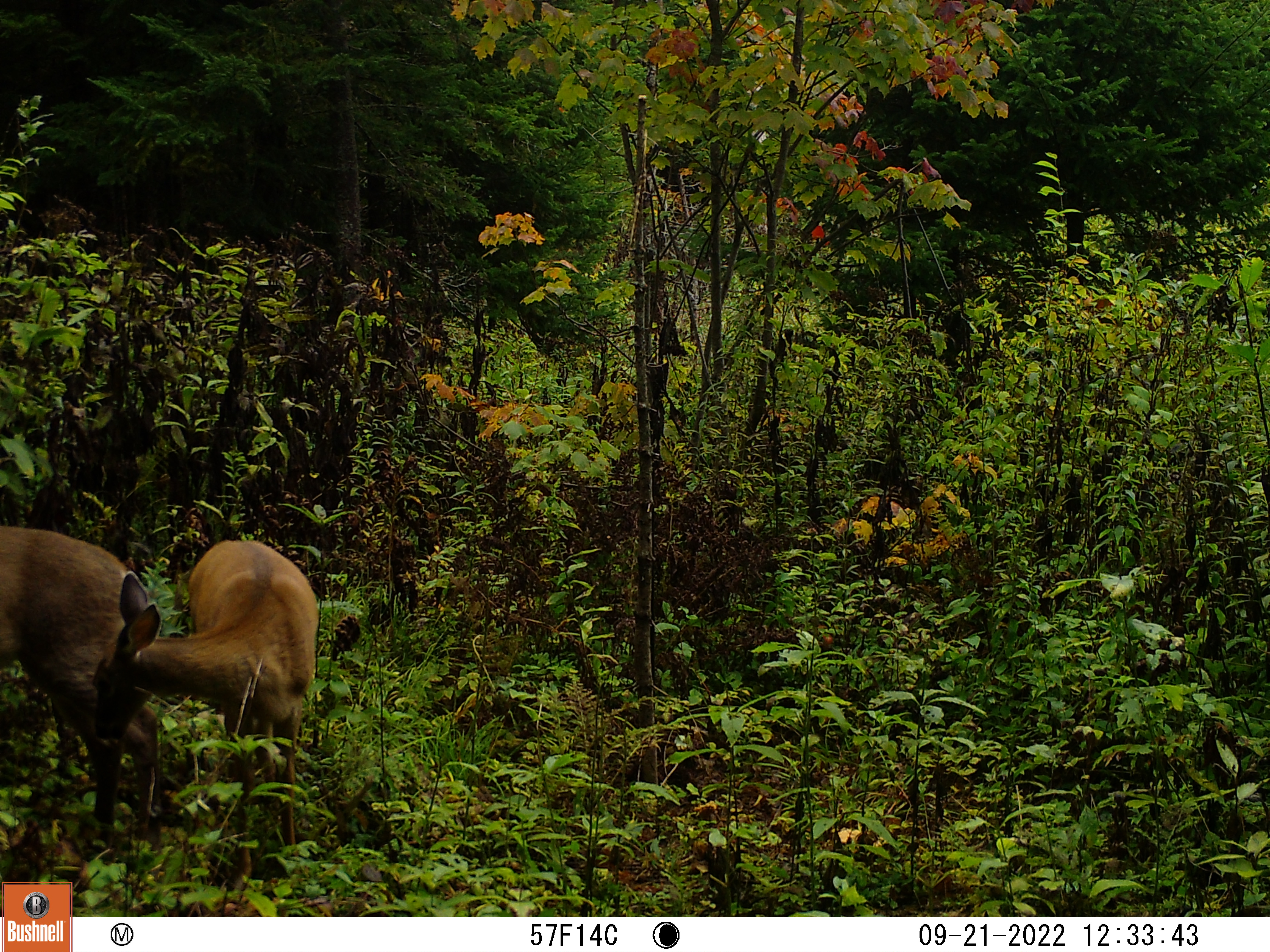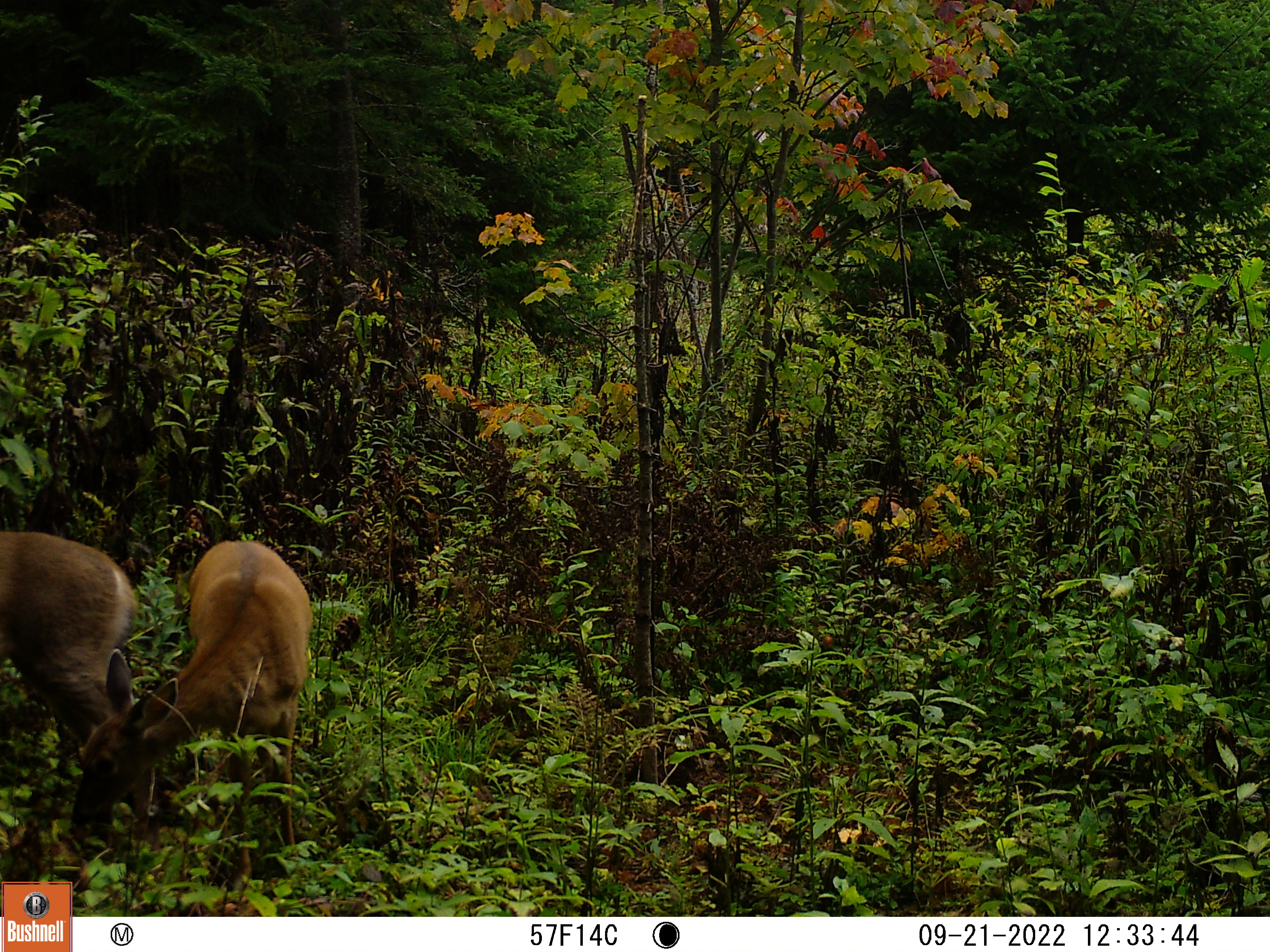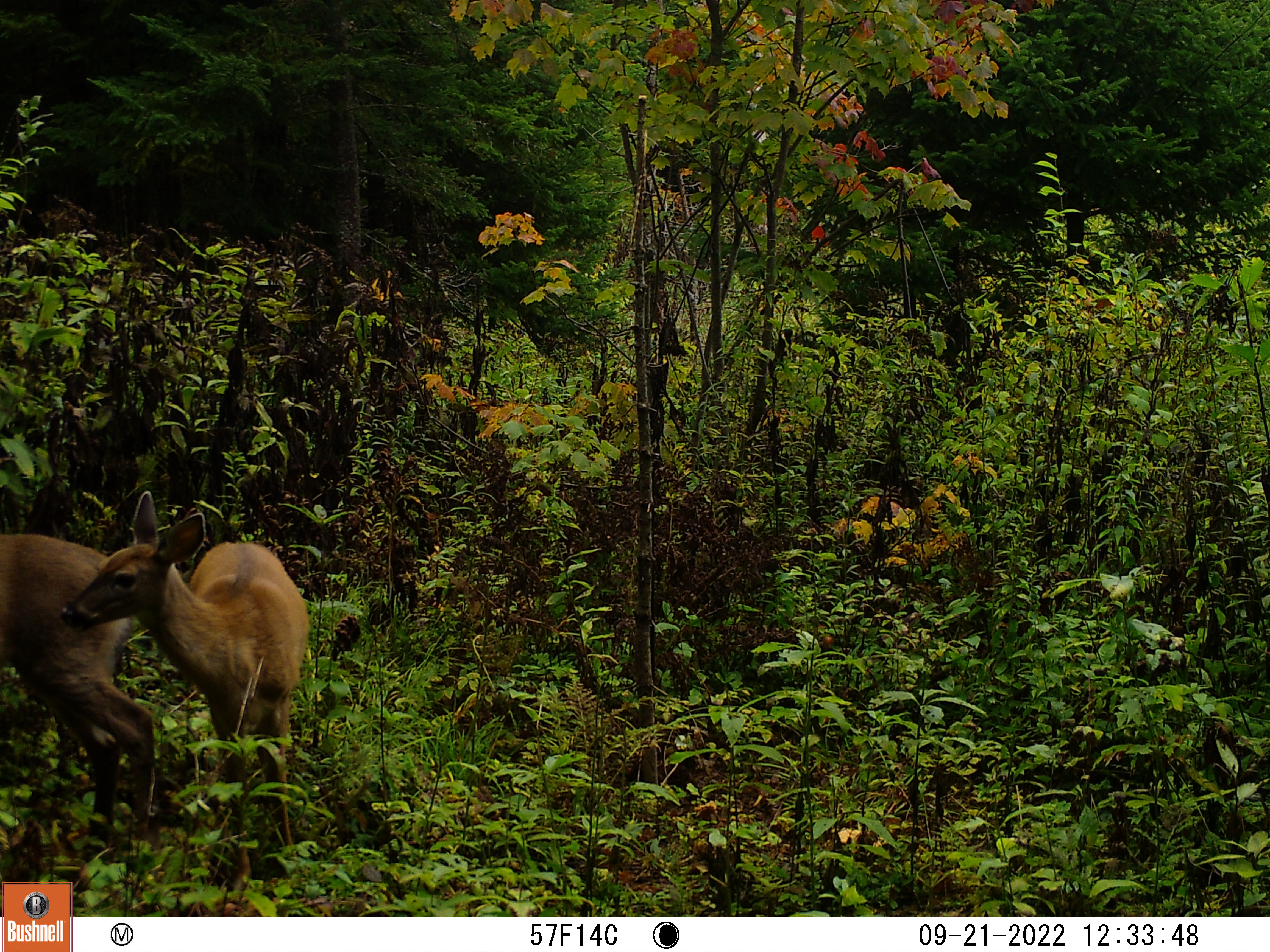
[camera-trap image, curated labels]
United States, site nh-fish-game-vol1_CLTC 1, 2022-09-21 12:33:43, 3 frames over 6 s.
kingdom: Animalia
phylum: Chordata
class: Mammalia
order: Artiodactyla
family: Cervidae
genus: Odocoileus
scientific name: Odocoileus virginianus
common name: white-tailed deer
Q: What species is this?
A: White-tailed deer (Odocoileus virginianus).